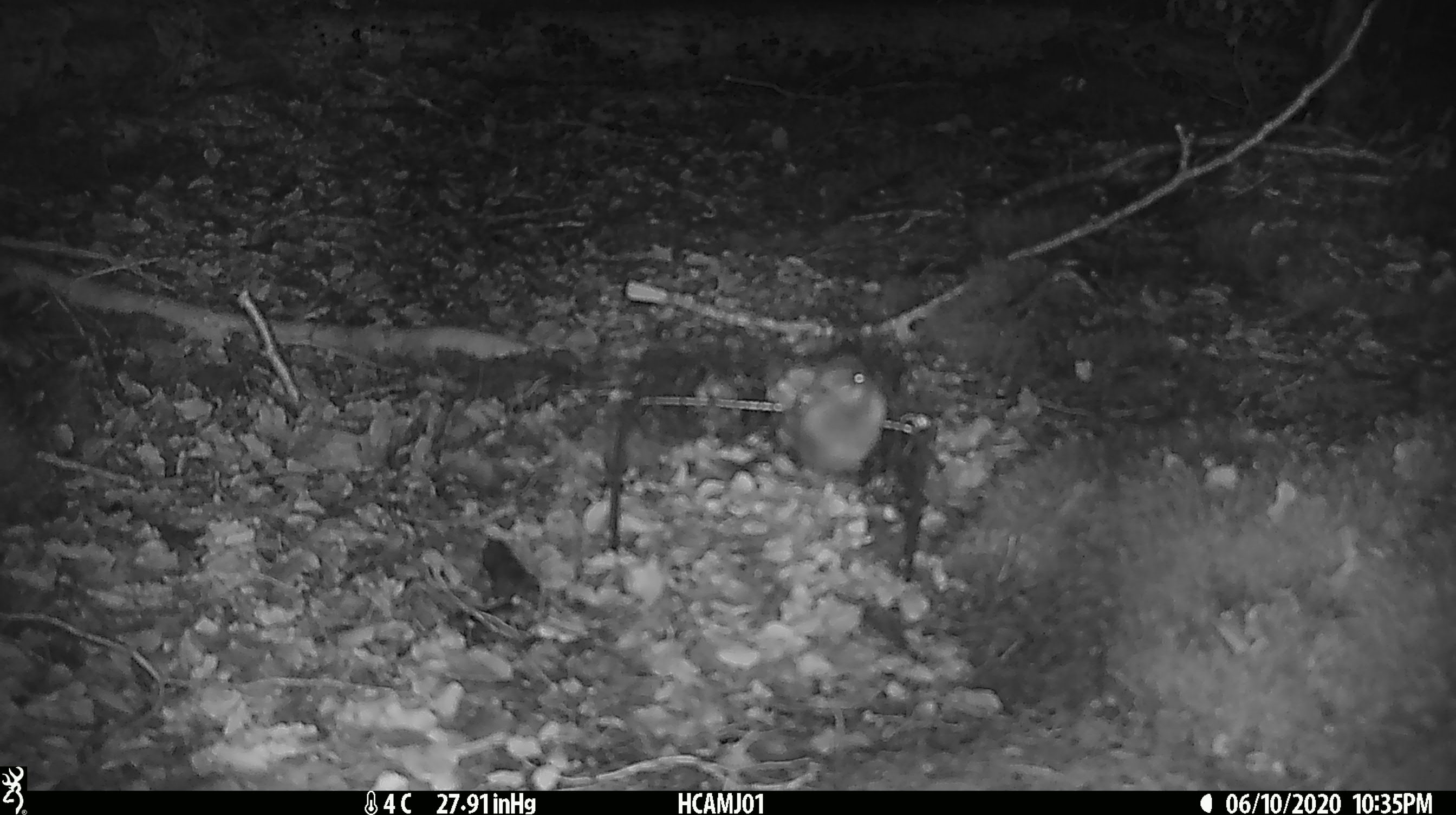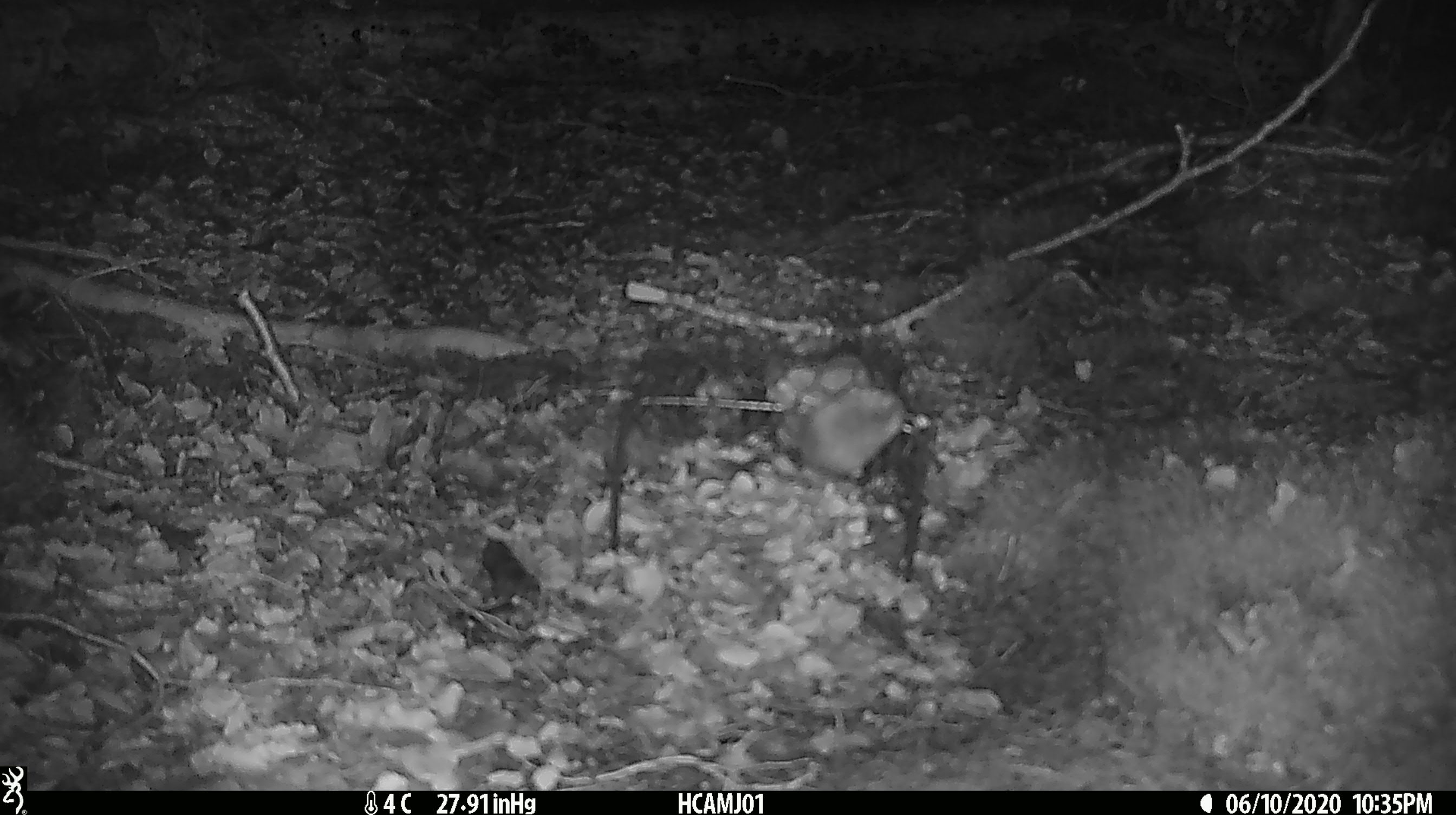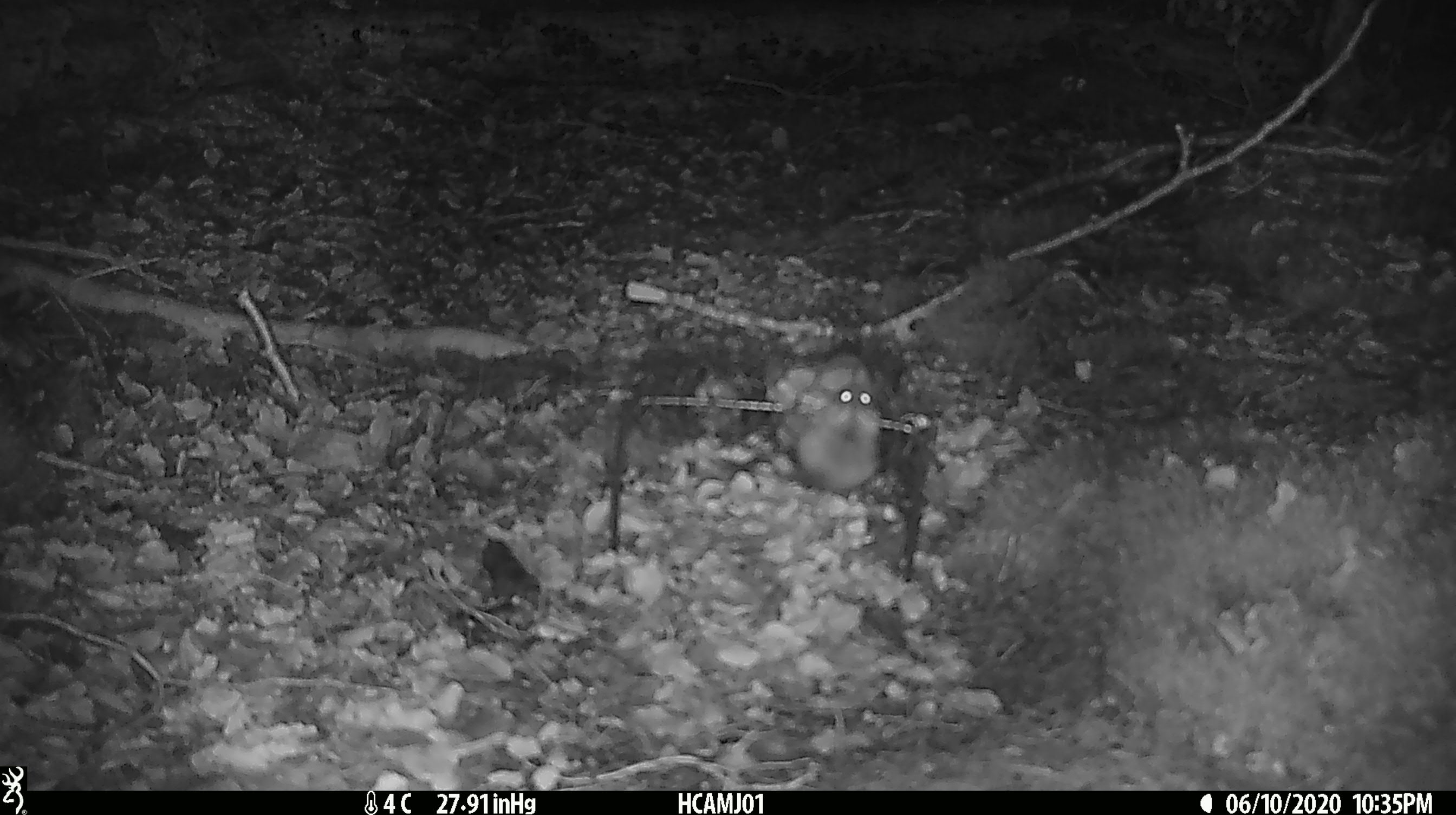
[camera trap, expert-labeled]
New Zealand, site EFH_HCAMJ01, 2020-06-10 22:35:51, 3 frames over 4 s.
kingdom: Animalia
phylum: Chordata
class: Mammalia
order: Rodentia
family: Muridae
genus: Mus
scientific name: Mus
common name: mouse